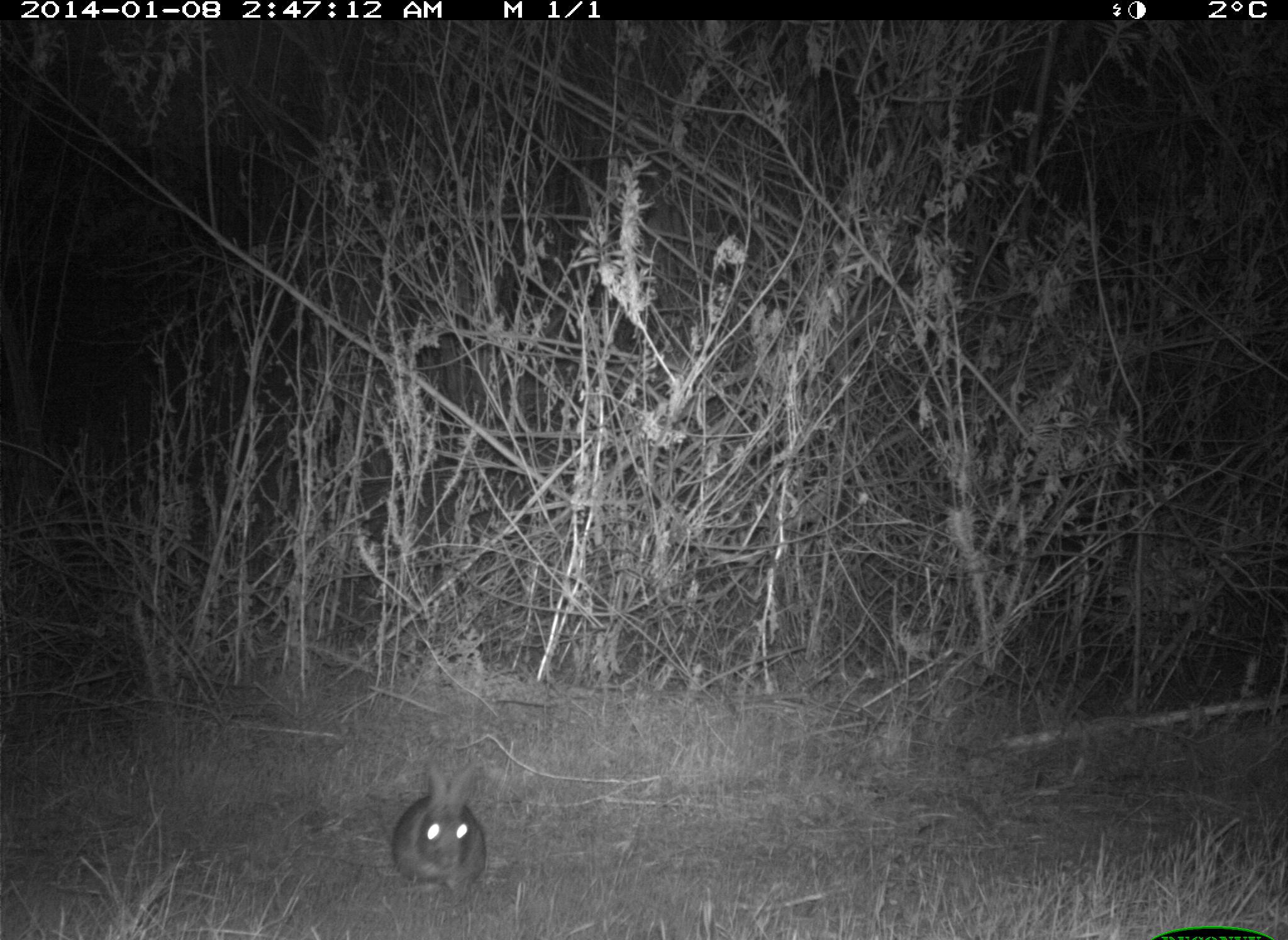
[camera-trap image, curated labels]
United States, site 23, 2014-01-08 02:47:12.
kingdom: Animalia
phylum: Chordata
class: Mammalia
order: Lagomorpha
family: Leporidae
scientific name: Leporidae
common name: rabbits and hares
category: rabbit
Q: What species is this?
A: Rabbit (rabbits and hares) (Leporidae).